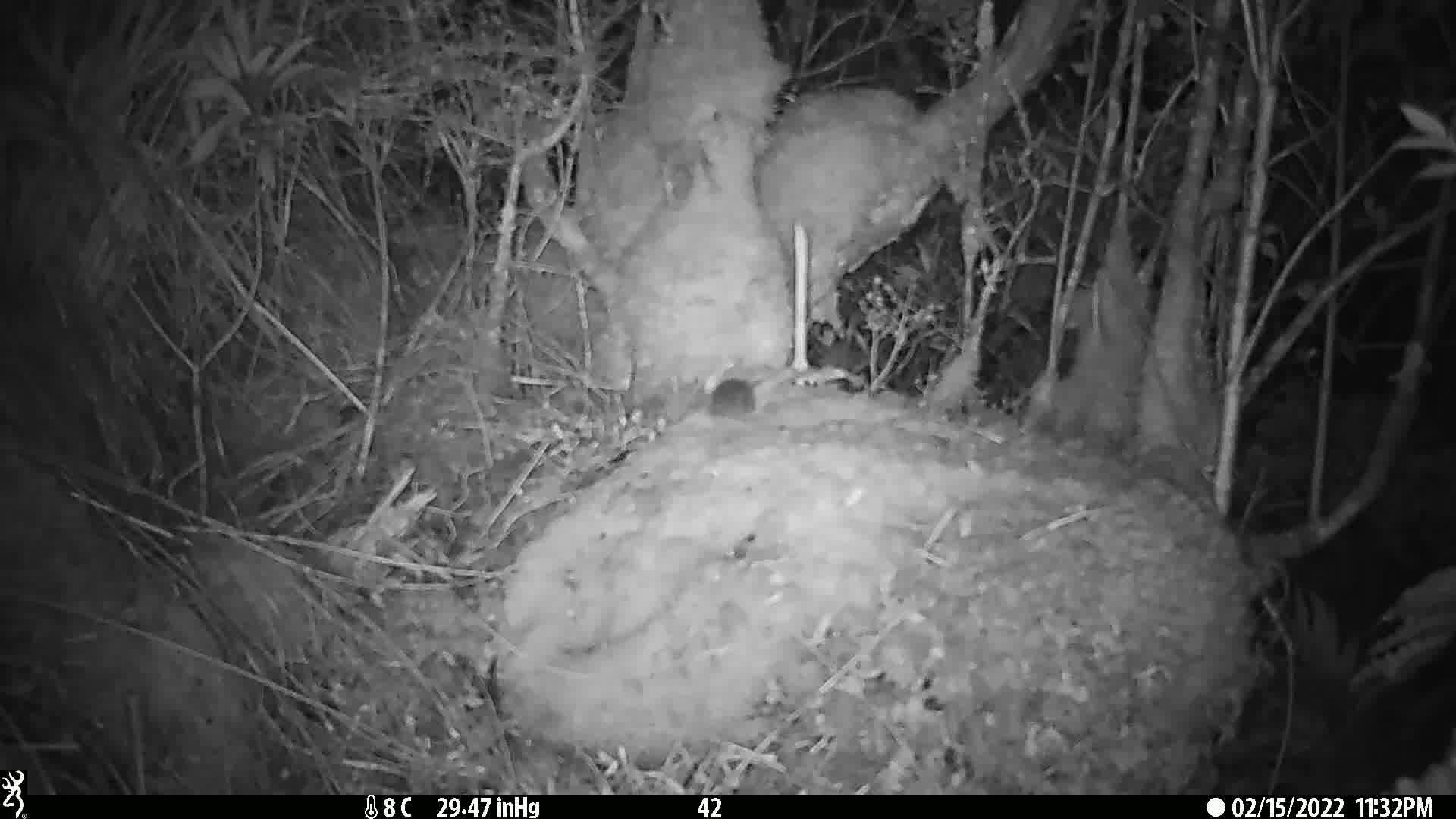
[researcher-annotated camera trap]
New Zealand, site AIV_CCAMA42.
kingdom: Animalia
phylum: Chordata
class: Mammalia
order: Rodentia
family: Muridae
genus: Mus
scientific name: Mus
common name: mouse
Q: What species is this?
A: Mouse (Mus).